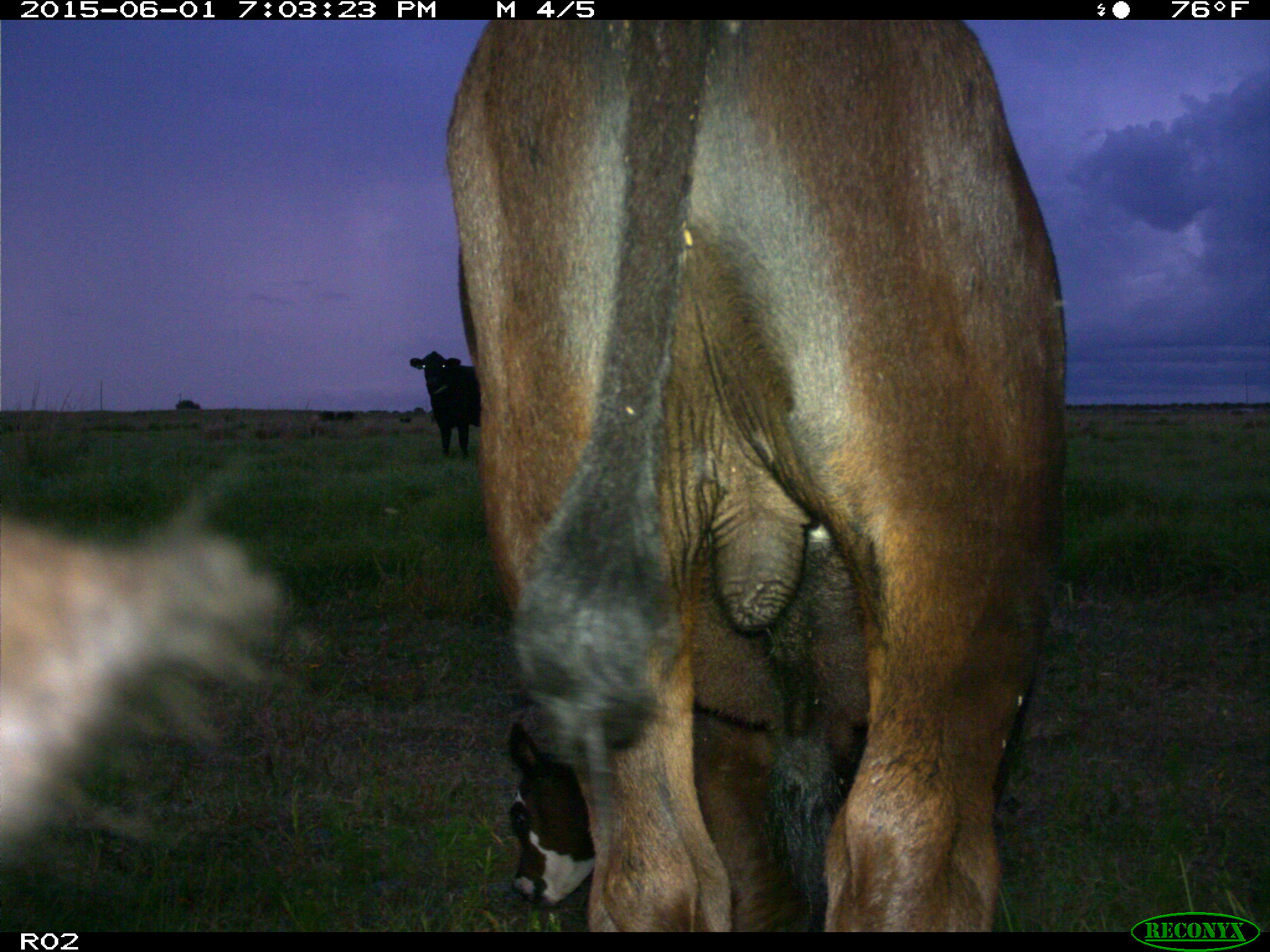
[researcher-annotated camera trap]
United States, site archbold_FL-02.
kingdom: Animalia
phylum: Chordata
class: Mammalia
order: Artiodactyla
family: Bovidae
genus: Bos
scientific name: Bos taurus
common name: domestic cow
Bos taurus (domestic cow).